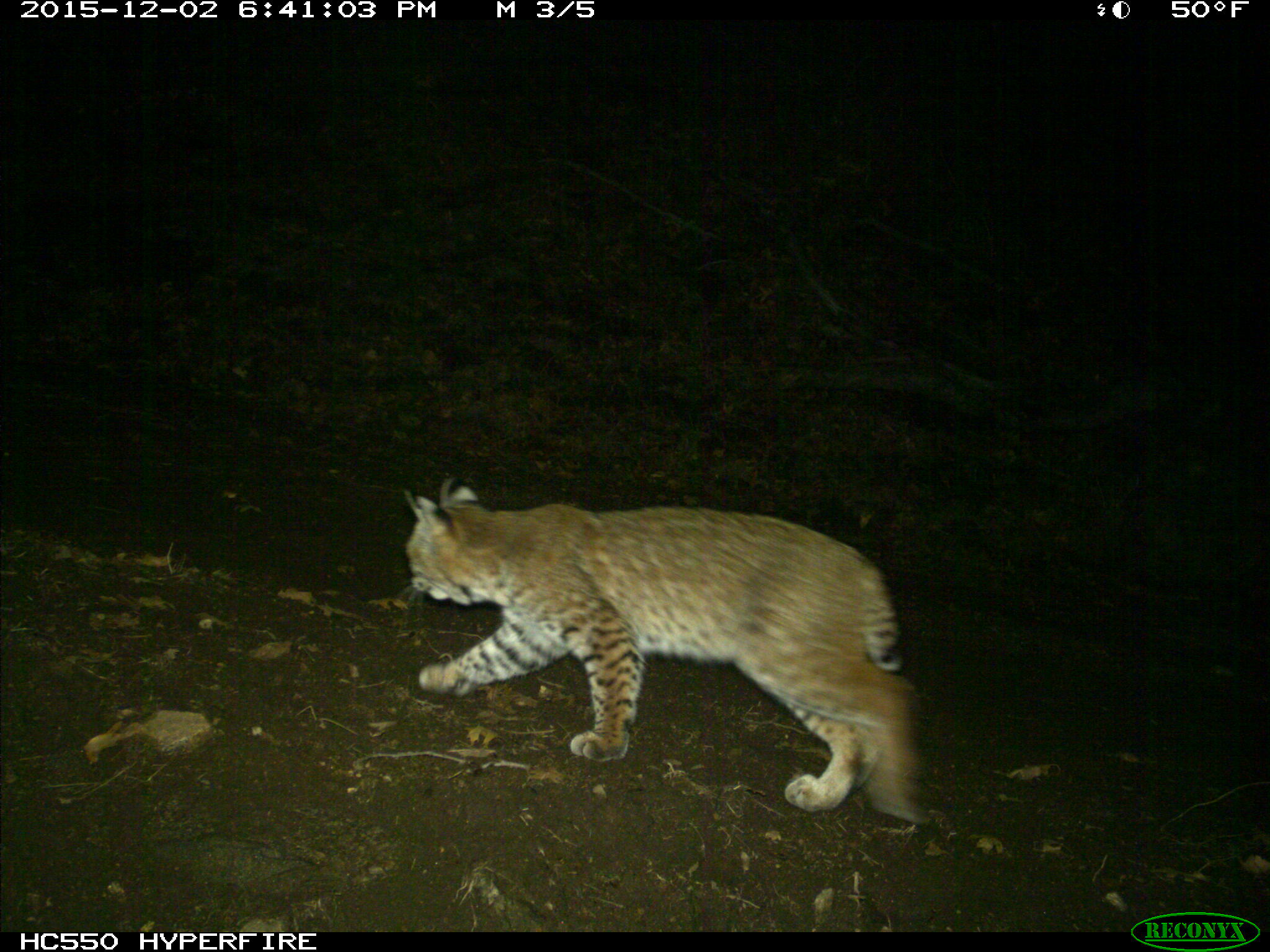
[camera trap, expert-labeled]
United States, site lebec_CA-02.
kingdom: Animalia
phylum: Chordata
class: Mammalia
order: Carnivora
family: Felidae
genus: Lynx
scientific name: Lynx rufus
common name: bobcat